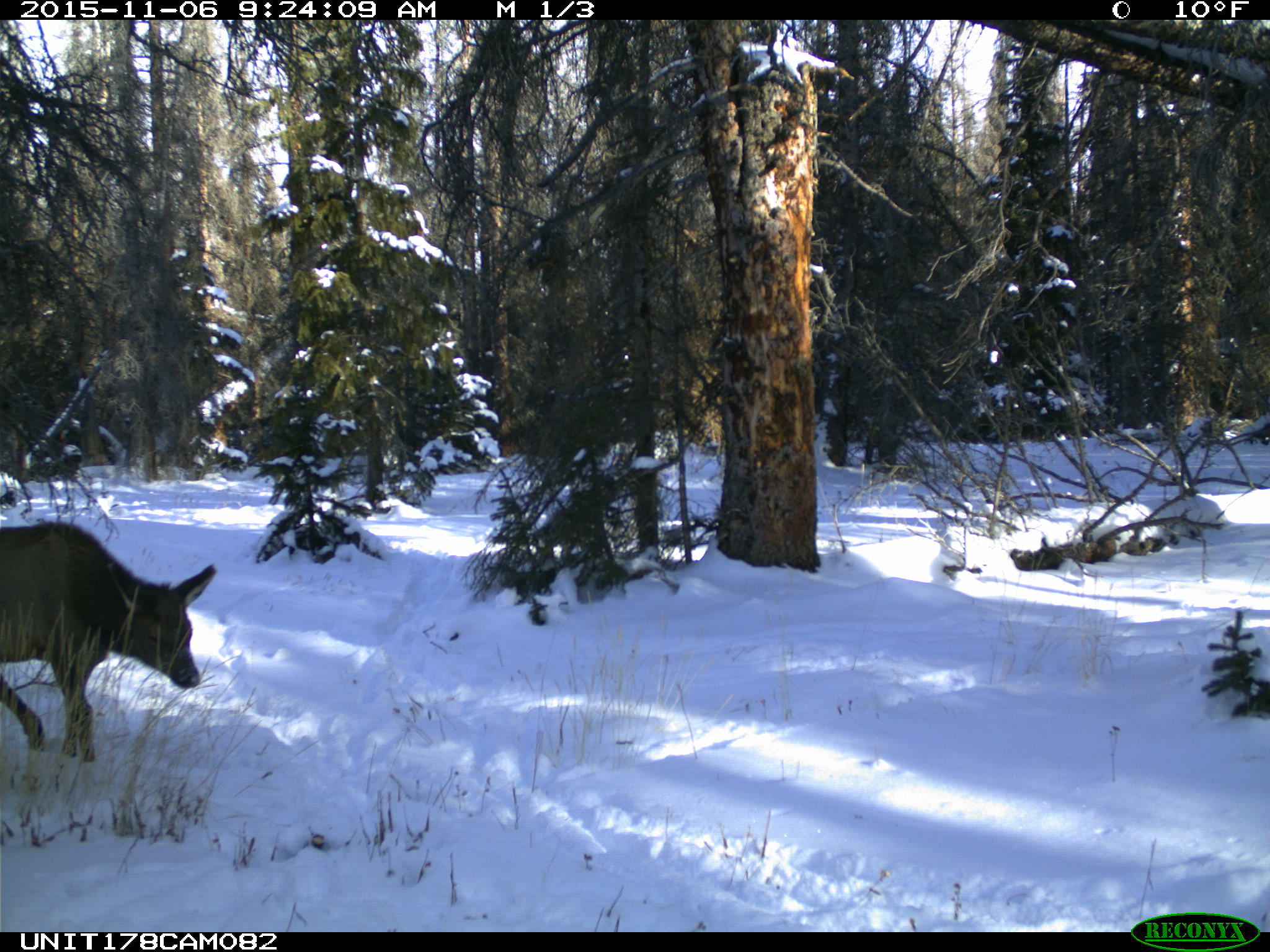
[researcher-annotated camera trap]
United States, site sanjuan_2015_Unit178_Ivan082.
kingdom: Animalia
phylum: Chordata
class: Mammalia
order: Artiodactyla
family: Cervidae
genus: Cervus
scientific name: Cervus elaphus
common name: red deer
Cervus elaphus (red deer).